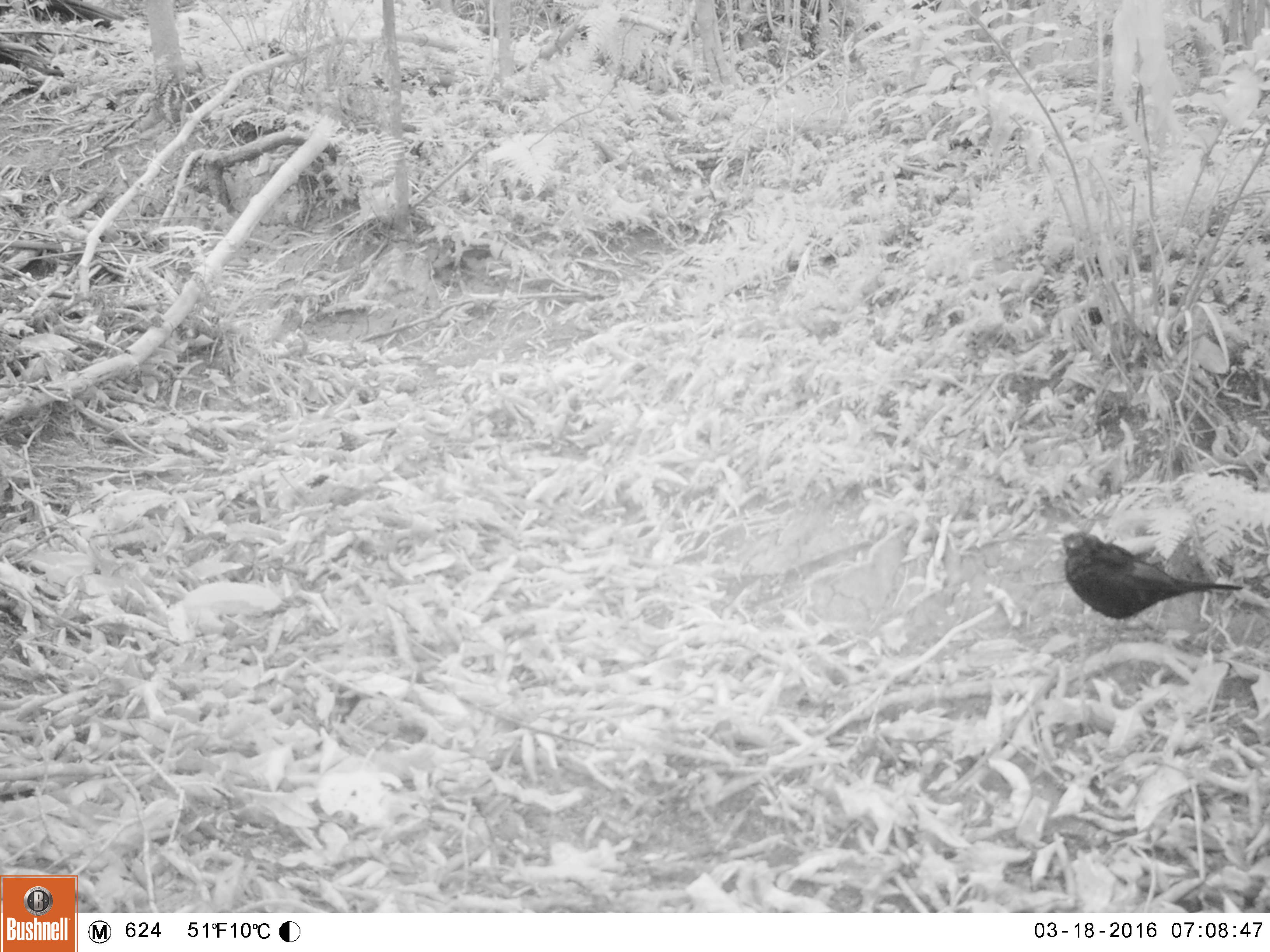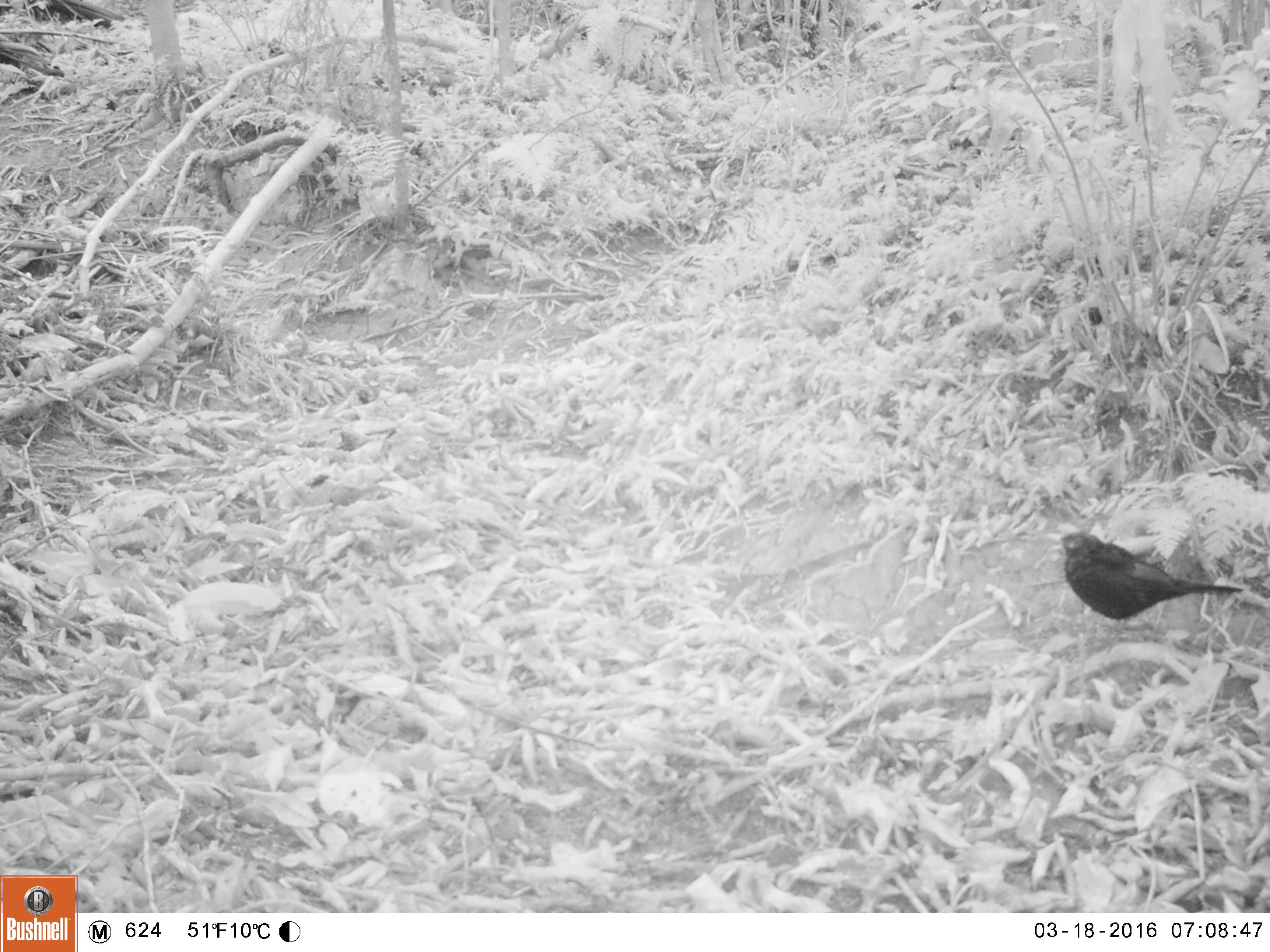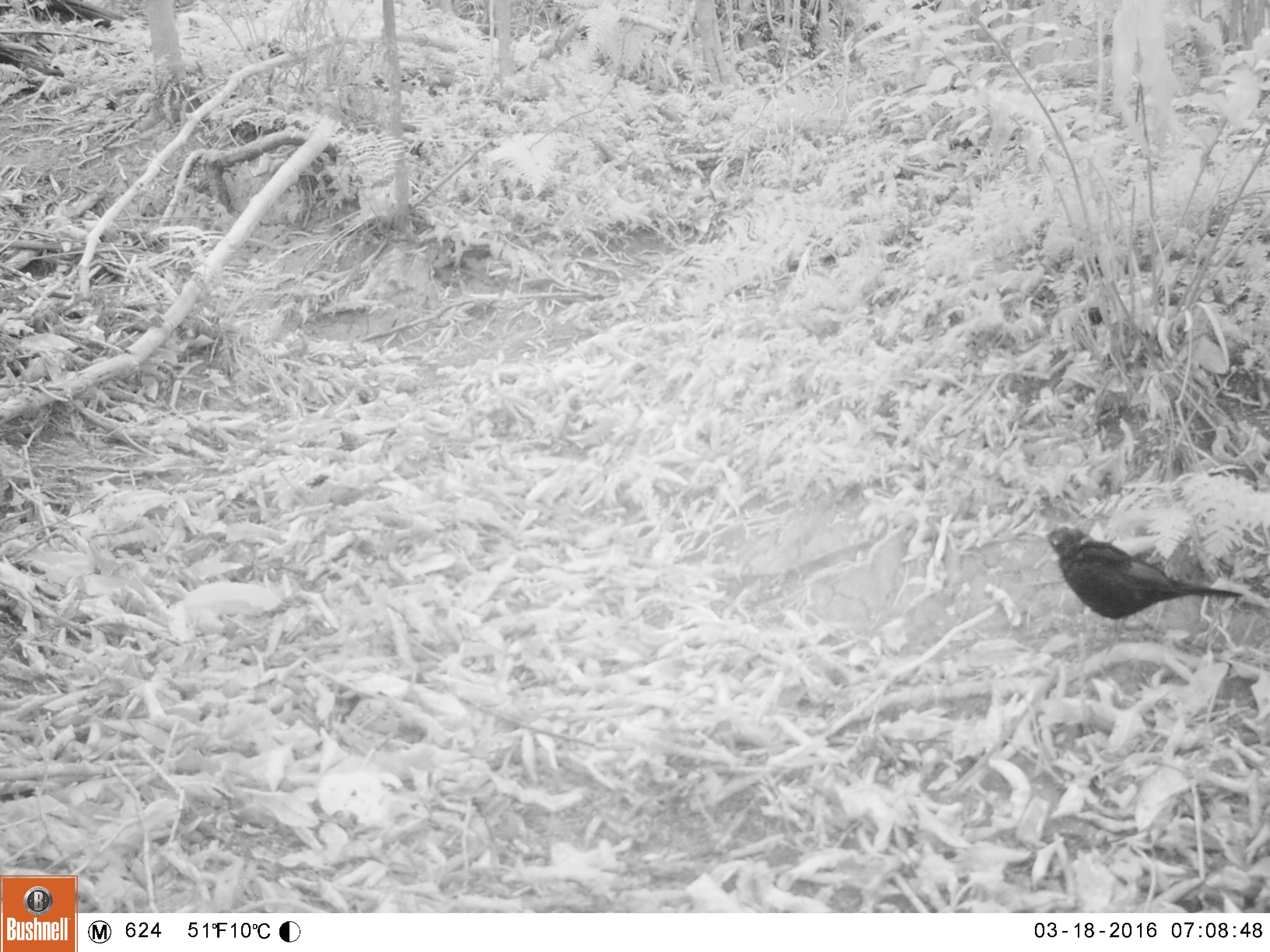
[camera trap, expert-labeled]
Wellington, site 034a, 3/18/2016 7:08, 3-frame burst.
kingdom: Animalia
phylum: Chordata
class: Aves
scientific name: Aves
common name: bird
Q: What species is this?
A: Bird (Aves).